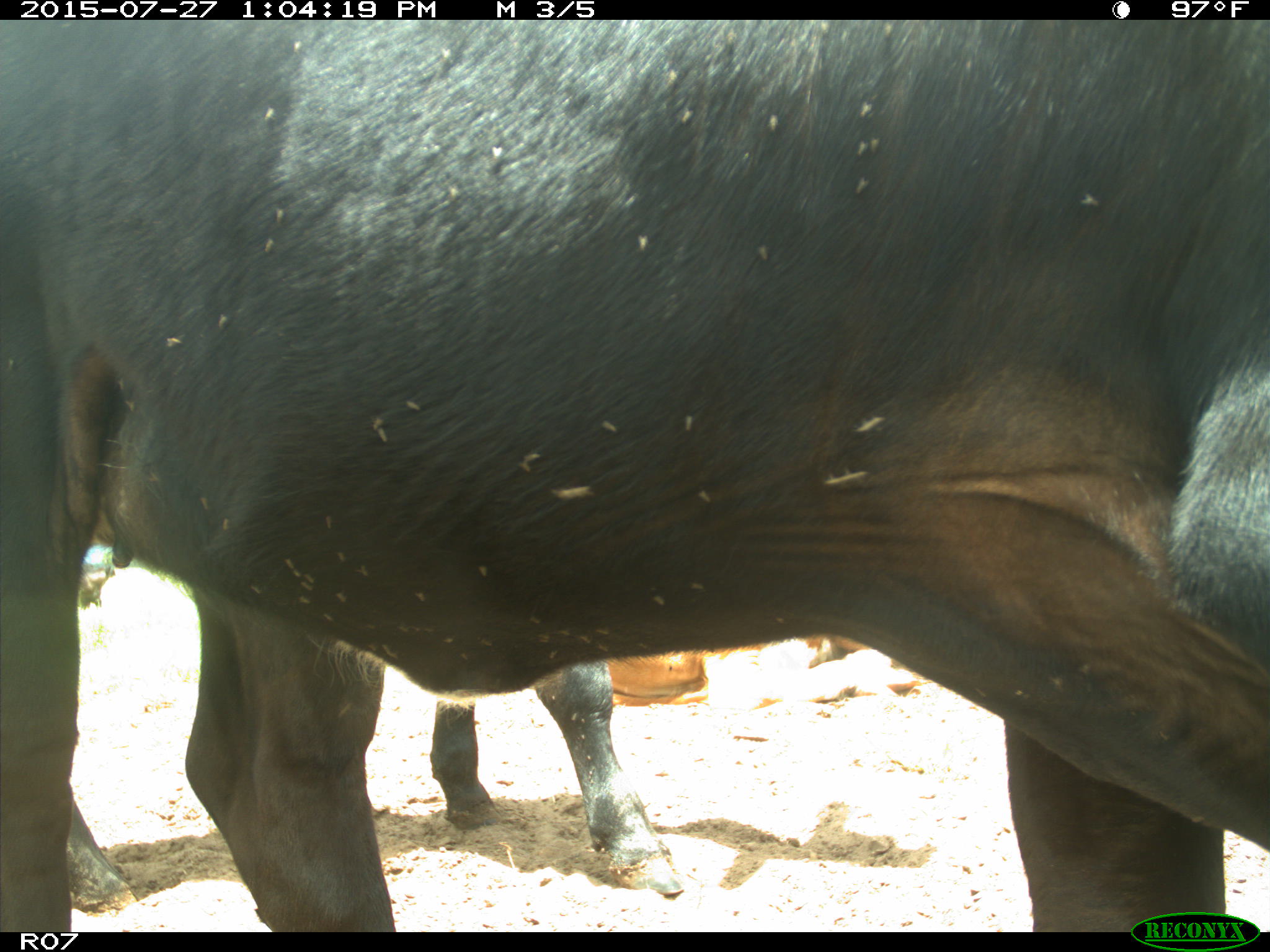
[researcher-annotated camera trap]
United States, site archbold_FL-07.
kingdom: Animalia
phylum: Chordata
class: Mammalia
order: Artiodactyla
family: Bovidae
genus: Bos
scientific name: Bos taurus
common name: domestic cow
Bos taurus (domestic cow).